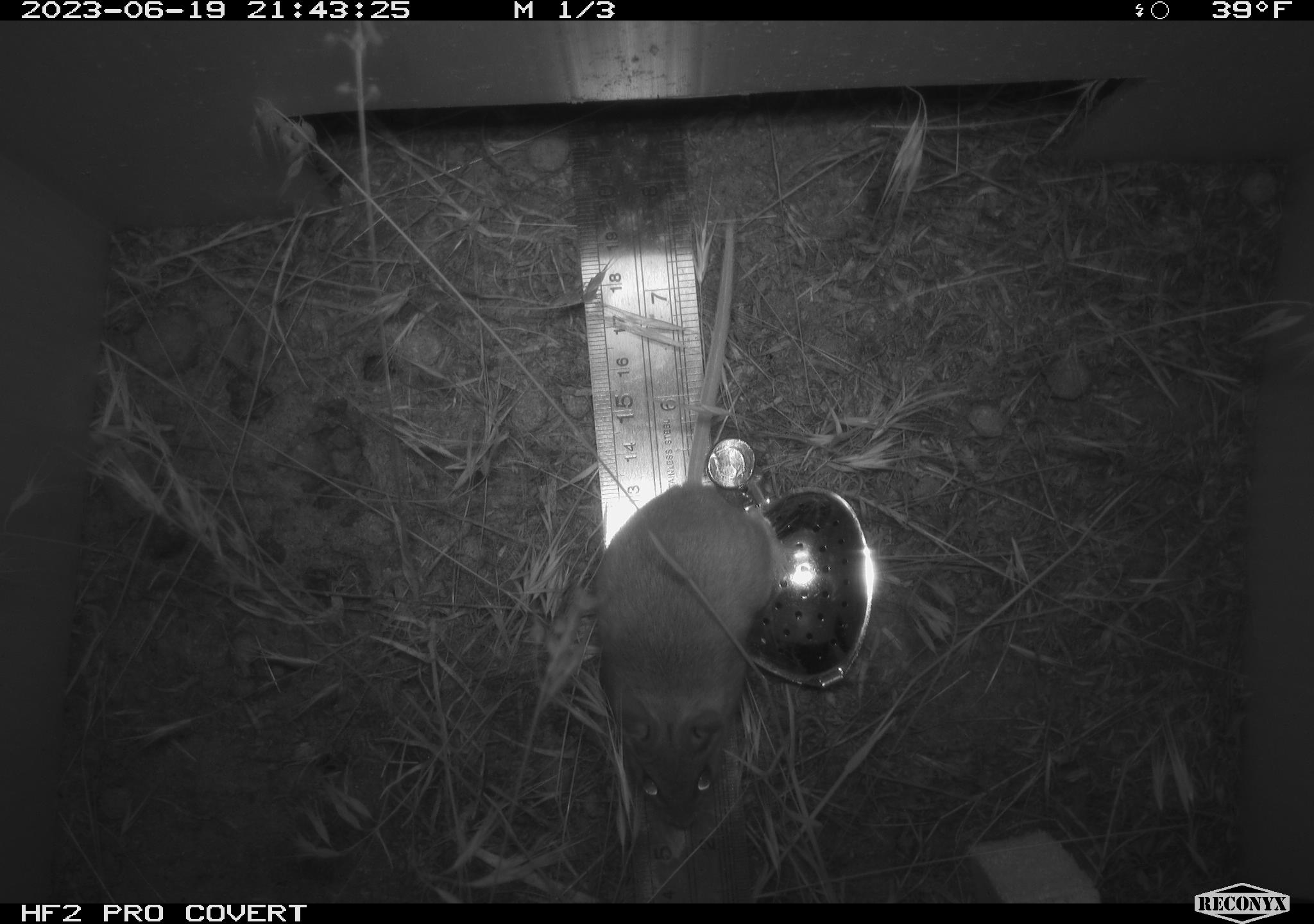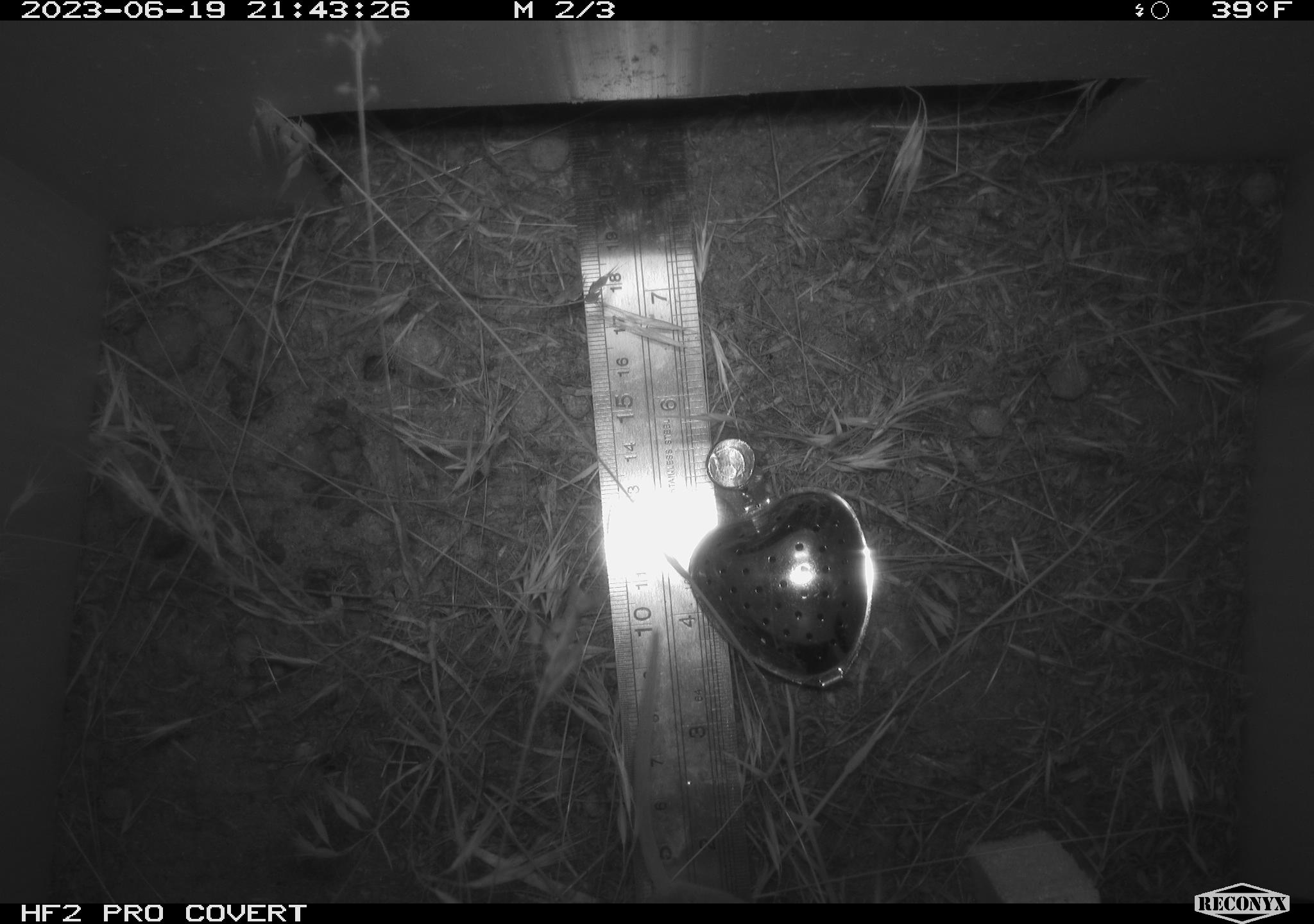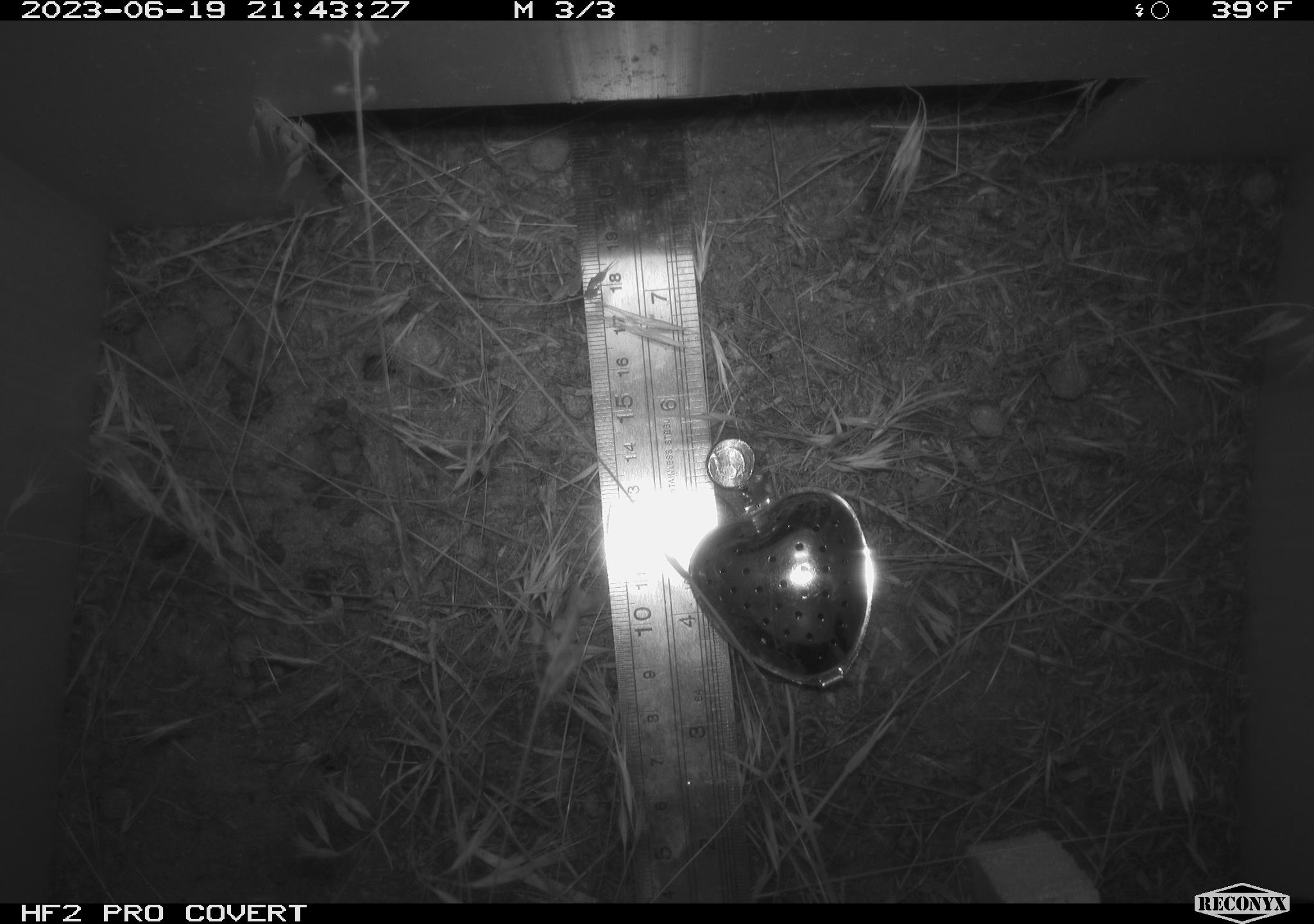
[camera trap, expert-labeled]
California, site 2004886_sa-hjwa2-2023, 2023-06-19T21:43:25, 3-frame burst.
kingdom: Animalia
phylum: Chordata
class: Mammalia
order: Rodentia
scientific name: Rodentia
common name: mouse species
Mouse species (Rodentia).